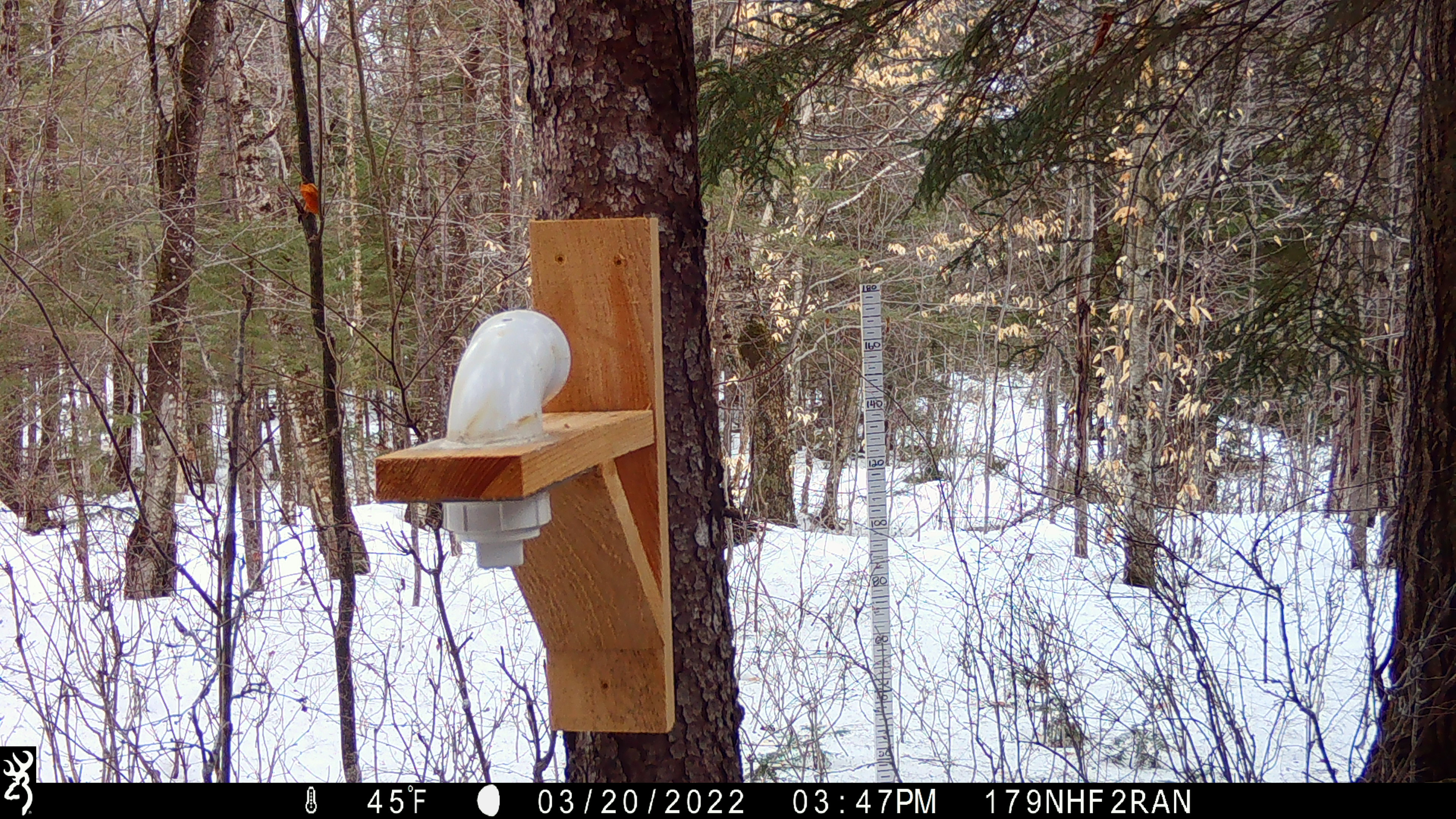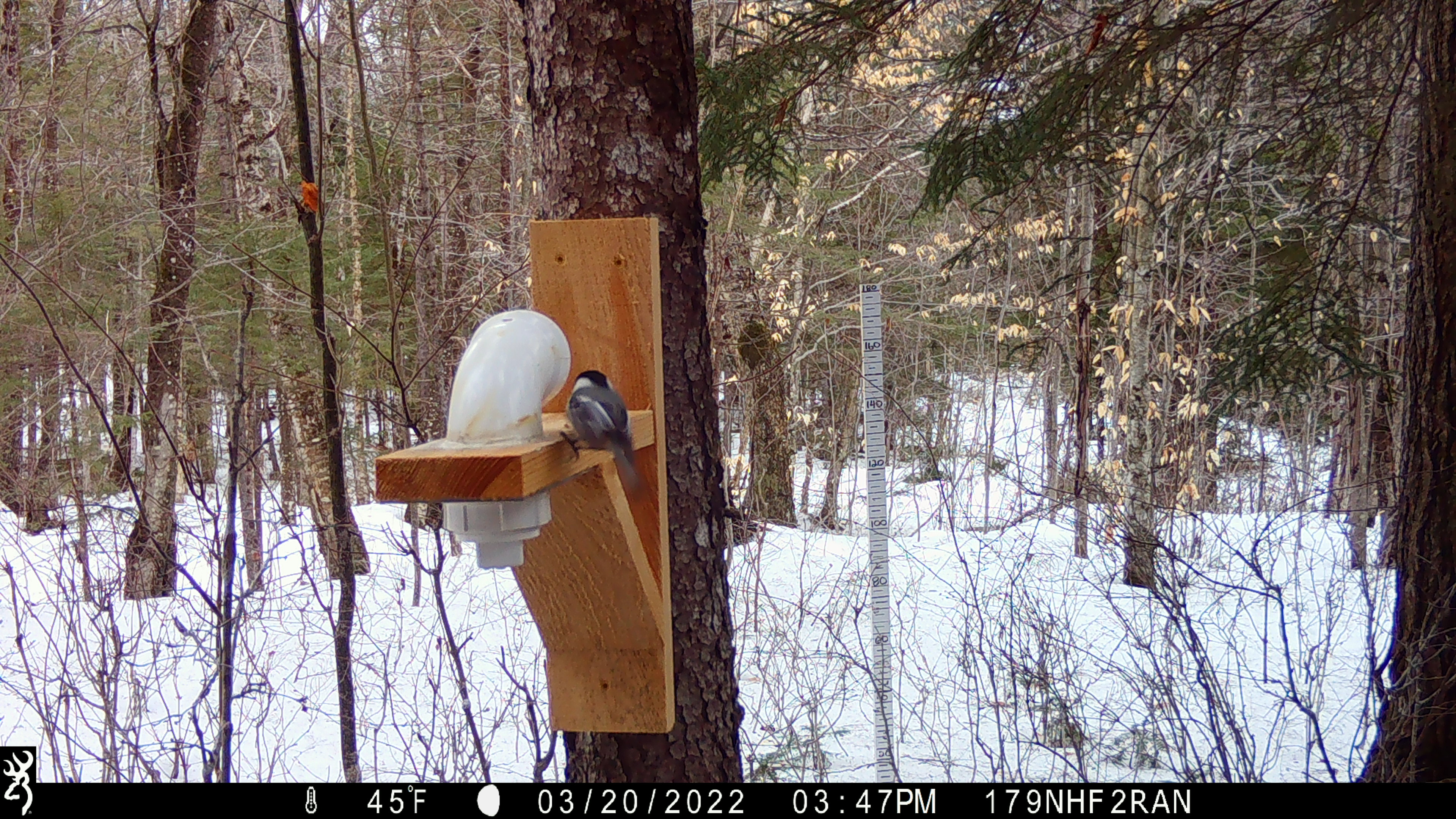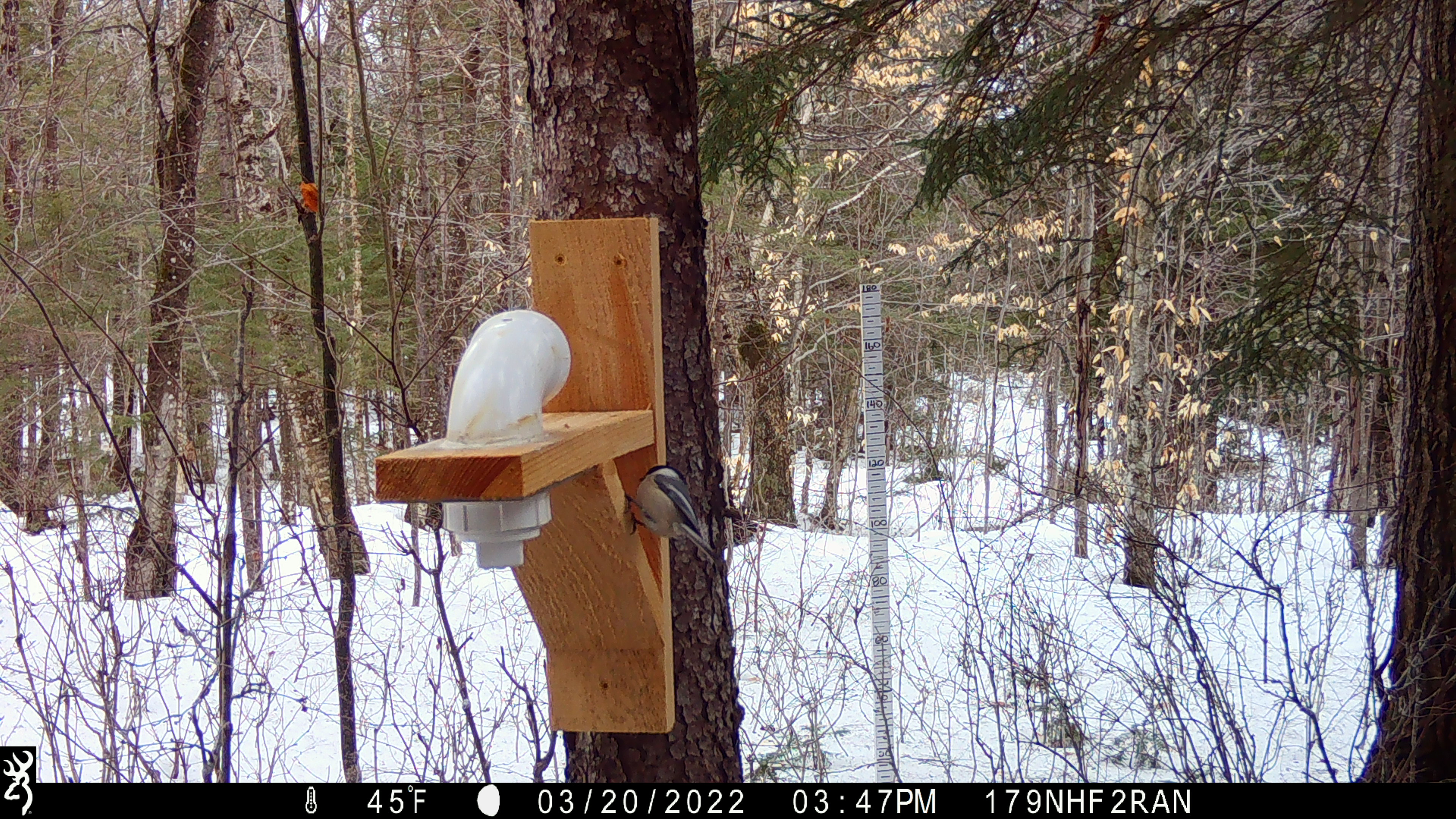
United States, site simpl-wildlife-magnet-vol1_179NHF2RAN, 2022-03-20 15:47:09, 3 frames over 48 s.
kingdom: Animalia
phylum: Chordata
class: Aves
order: Passeriformes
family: Paridae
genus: Poecile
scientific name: Poecile atricapillus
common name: black-capped chickadee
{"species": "black-capped chickadee (Poecile atricapillus)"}